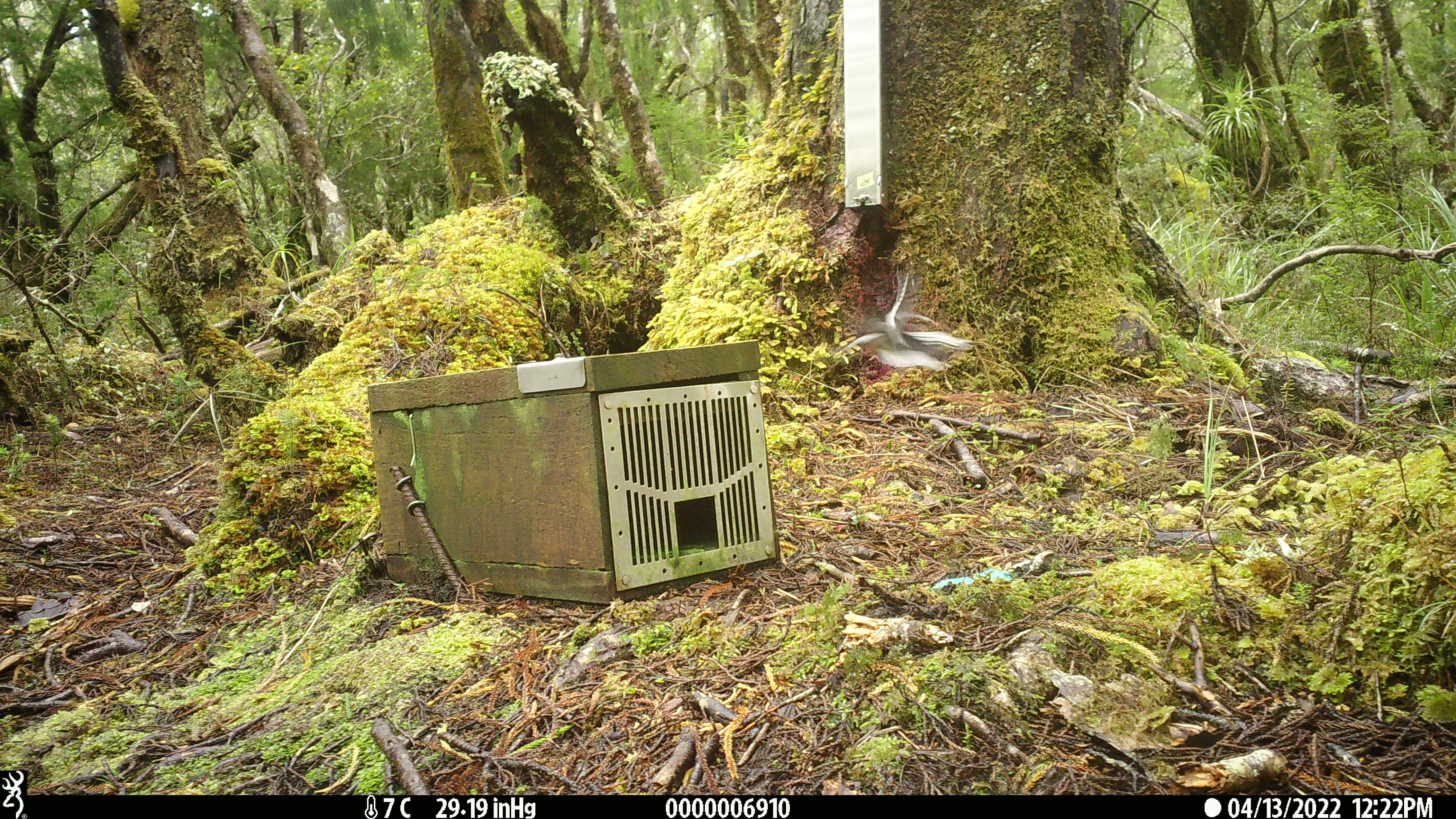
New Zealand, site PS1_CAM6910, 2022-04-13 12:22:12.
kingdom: Animalia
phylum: Chordata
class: Aves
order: Passeriformes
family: Petroicidae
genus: Petroica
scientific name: Petroica macrocephala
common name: tomtit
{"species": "tomtit (Petroica macrocephala)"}